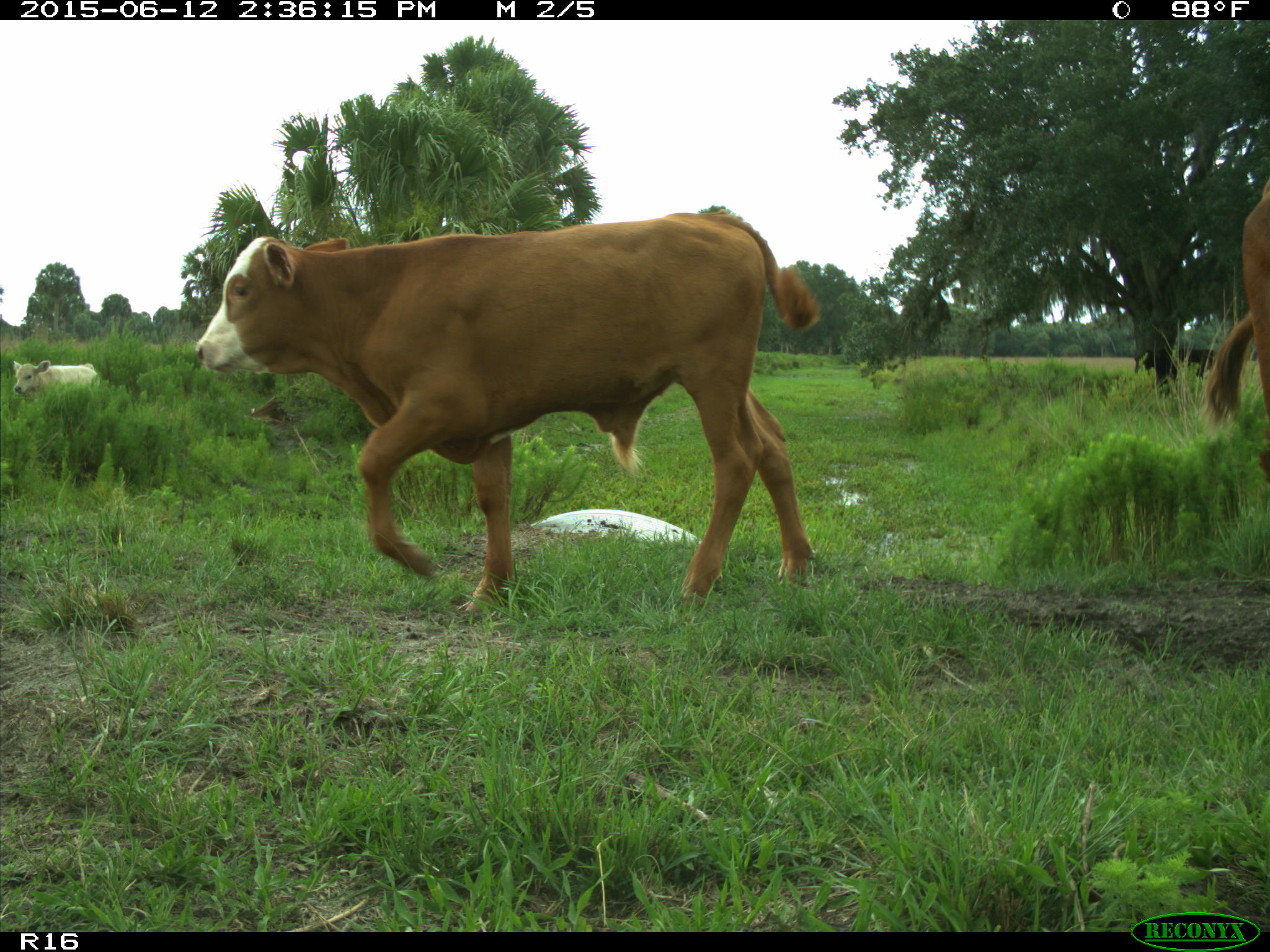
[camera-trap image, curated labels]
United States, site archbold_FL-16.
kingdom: Animalia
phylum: Chordata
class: Mammalia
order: Artiodactyla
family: Bovidae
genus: Bos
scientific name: Bos taurus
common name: domestic cow